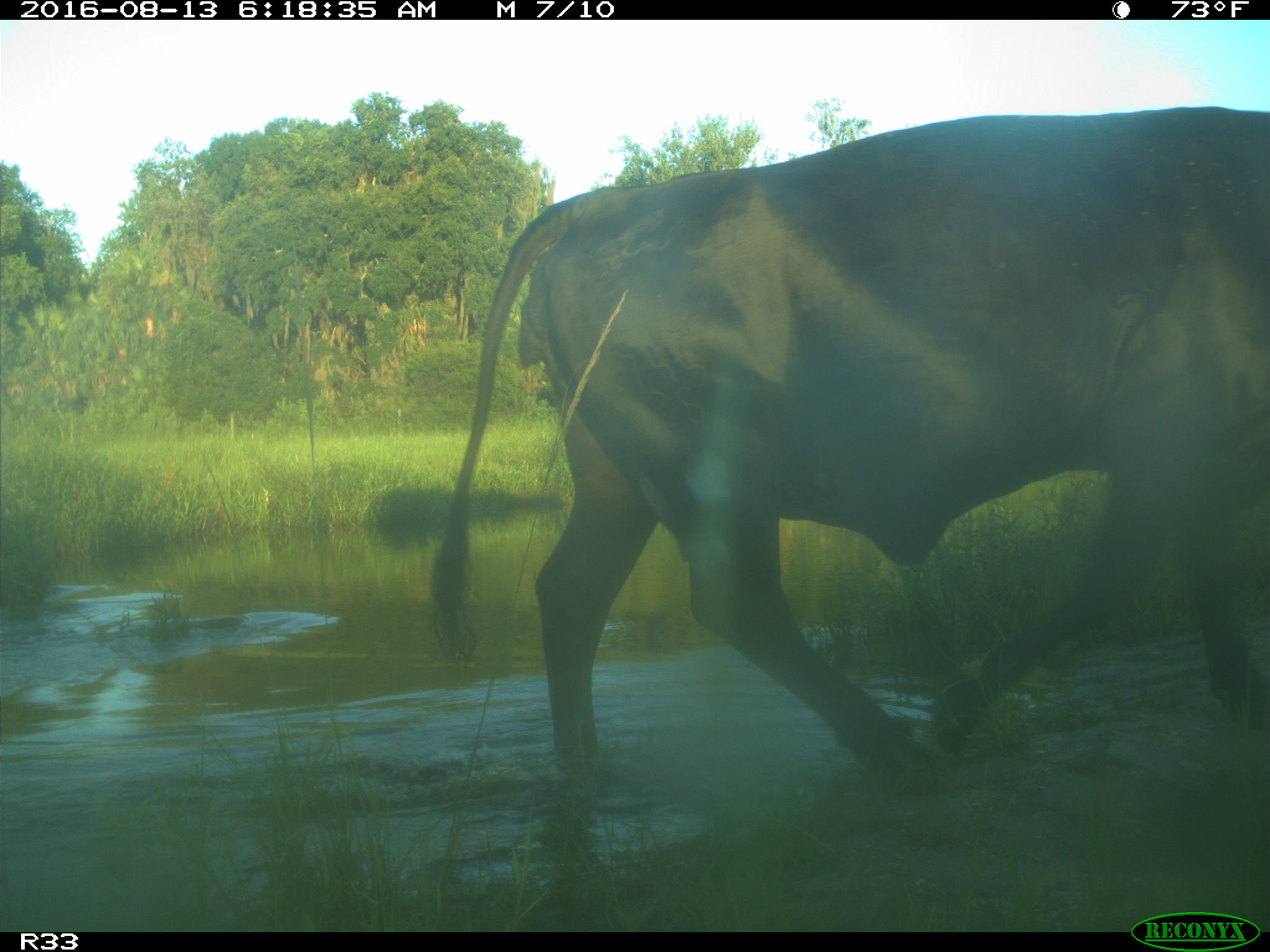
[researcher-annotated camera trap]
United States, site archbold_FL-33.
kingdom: Animalia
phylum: Chordata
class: Mammalia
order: Artiodactyla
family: Bovidae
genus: Bos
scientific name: Bos taurus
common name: domestic cow